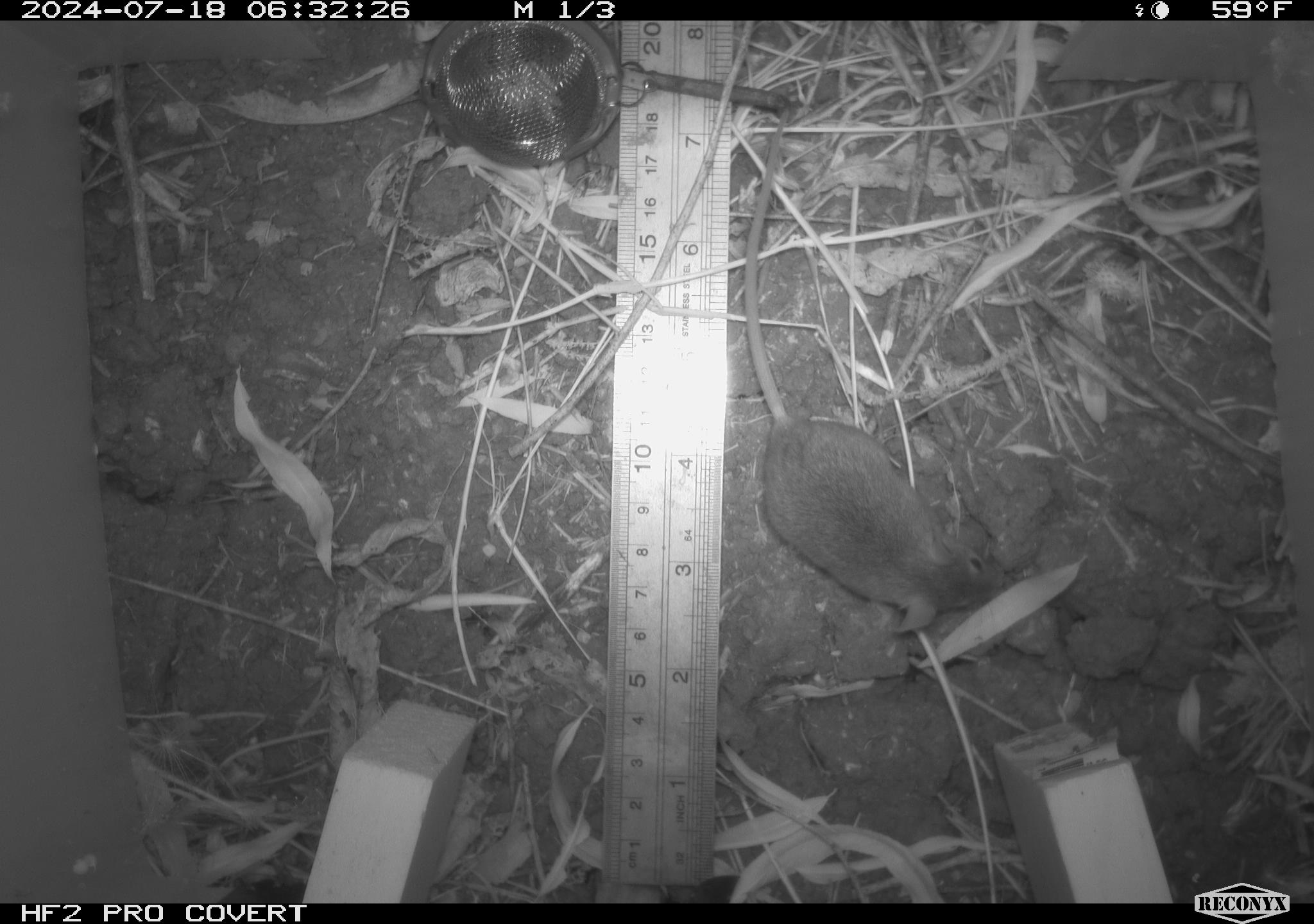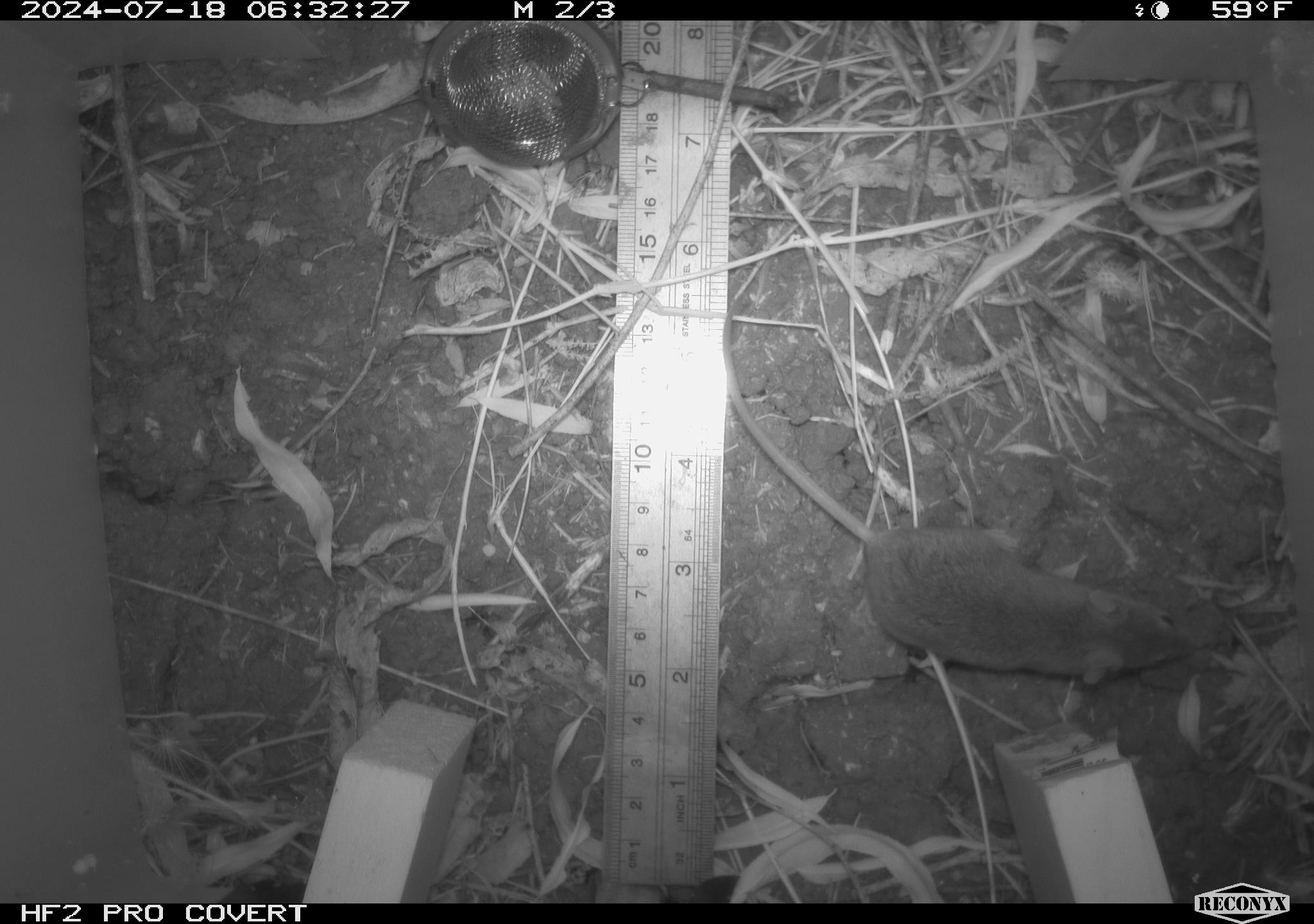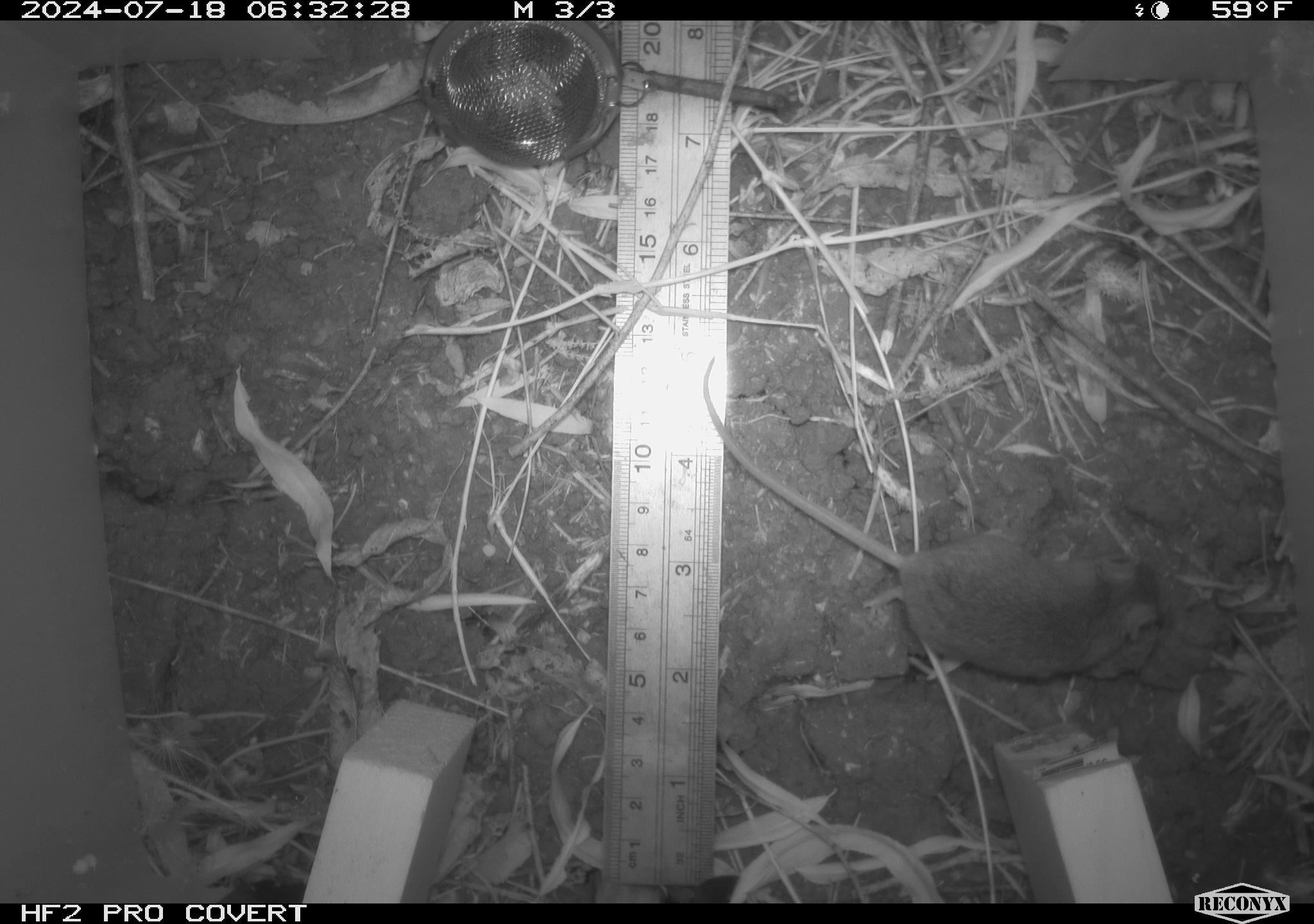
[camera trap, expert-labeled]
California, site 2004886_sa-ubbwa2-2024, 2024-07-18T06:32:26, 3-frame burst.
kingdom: Animalia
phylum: Chordata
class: Mammalia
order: Rodentia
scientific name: Rodentia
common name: mouse species